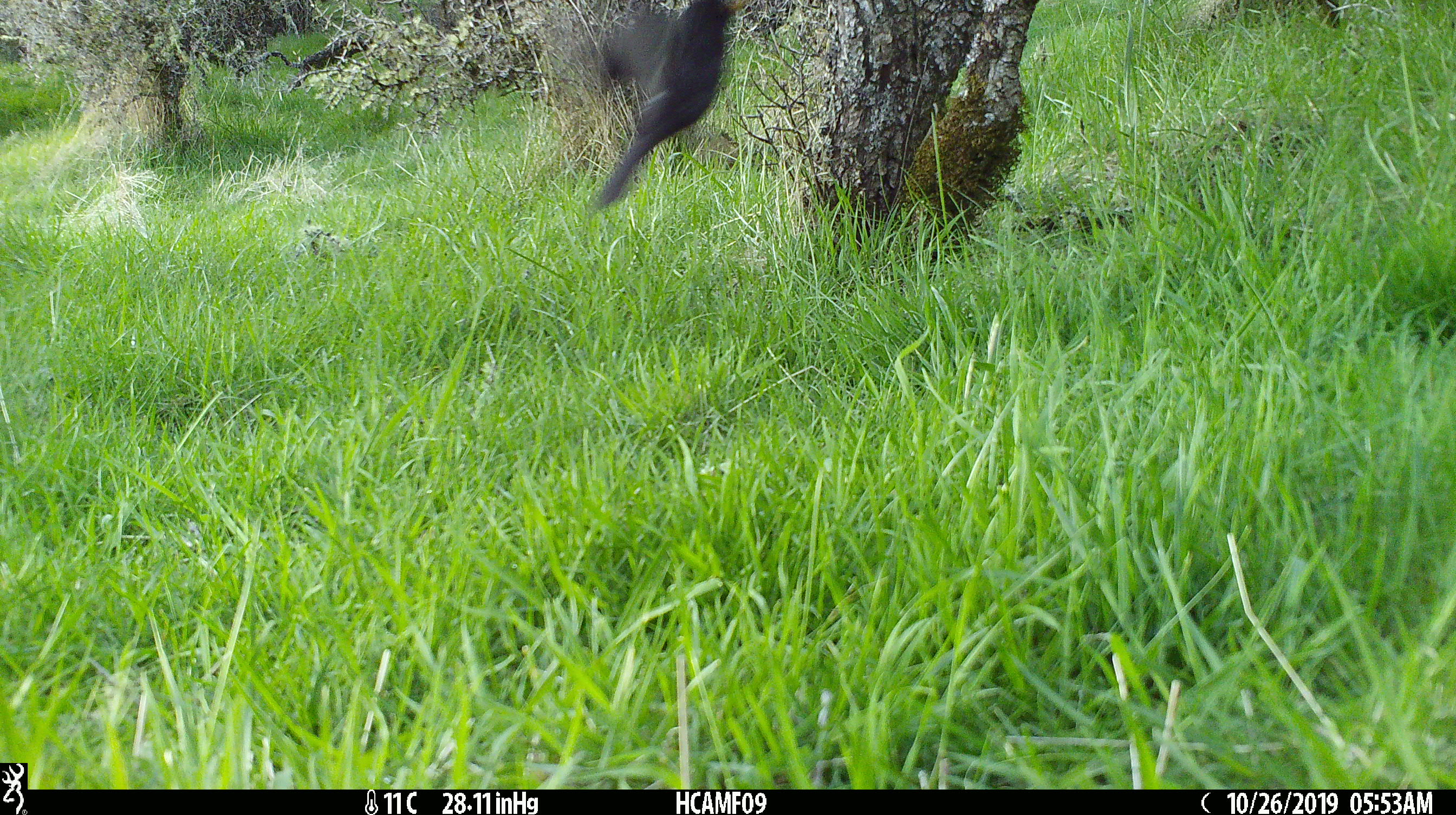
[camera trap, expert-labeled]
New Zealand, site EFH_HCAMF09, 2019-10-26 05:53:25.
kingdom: Animalia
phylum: Chordata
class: Aves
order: Passeriformes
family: Turdidae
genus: Turdus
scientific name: Turdus merula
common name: eurasian blackbird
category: blackbird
Blackbird (eurasian blackbird) (Turdus merula).